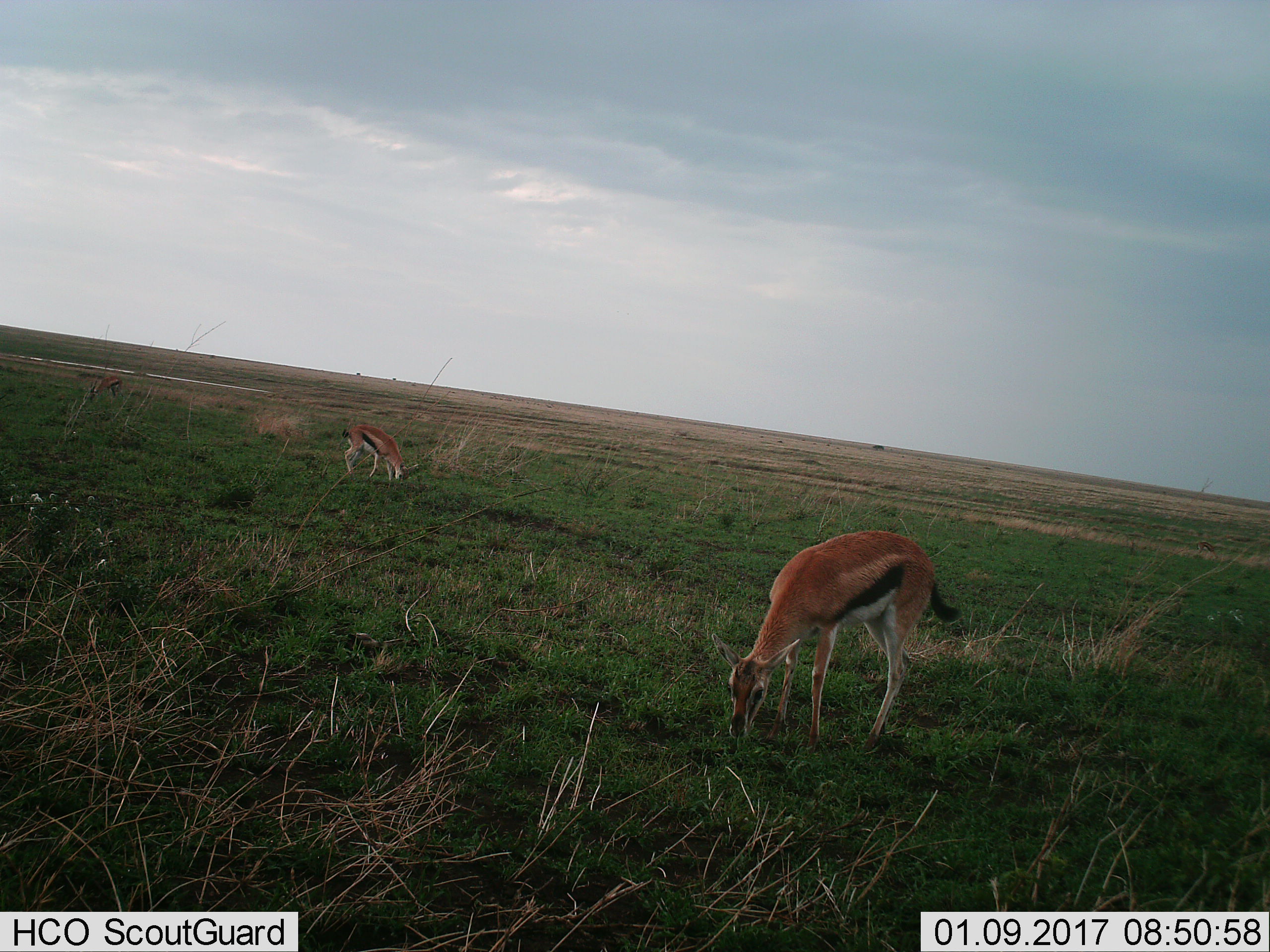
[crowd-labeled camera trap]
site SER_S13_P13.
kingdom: Animalia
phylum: Chordata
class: Mammalia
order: Artiodactyla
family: Bovidae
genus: Eudorcas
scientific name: Eudorcas thomsonii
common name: thomson's gazelle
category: gazellethomsons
Gazellethomsons (thomson's gazelle) (Eudorcas thomsonii), count 3. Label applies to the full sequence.